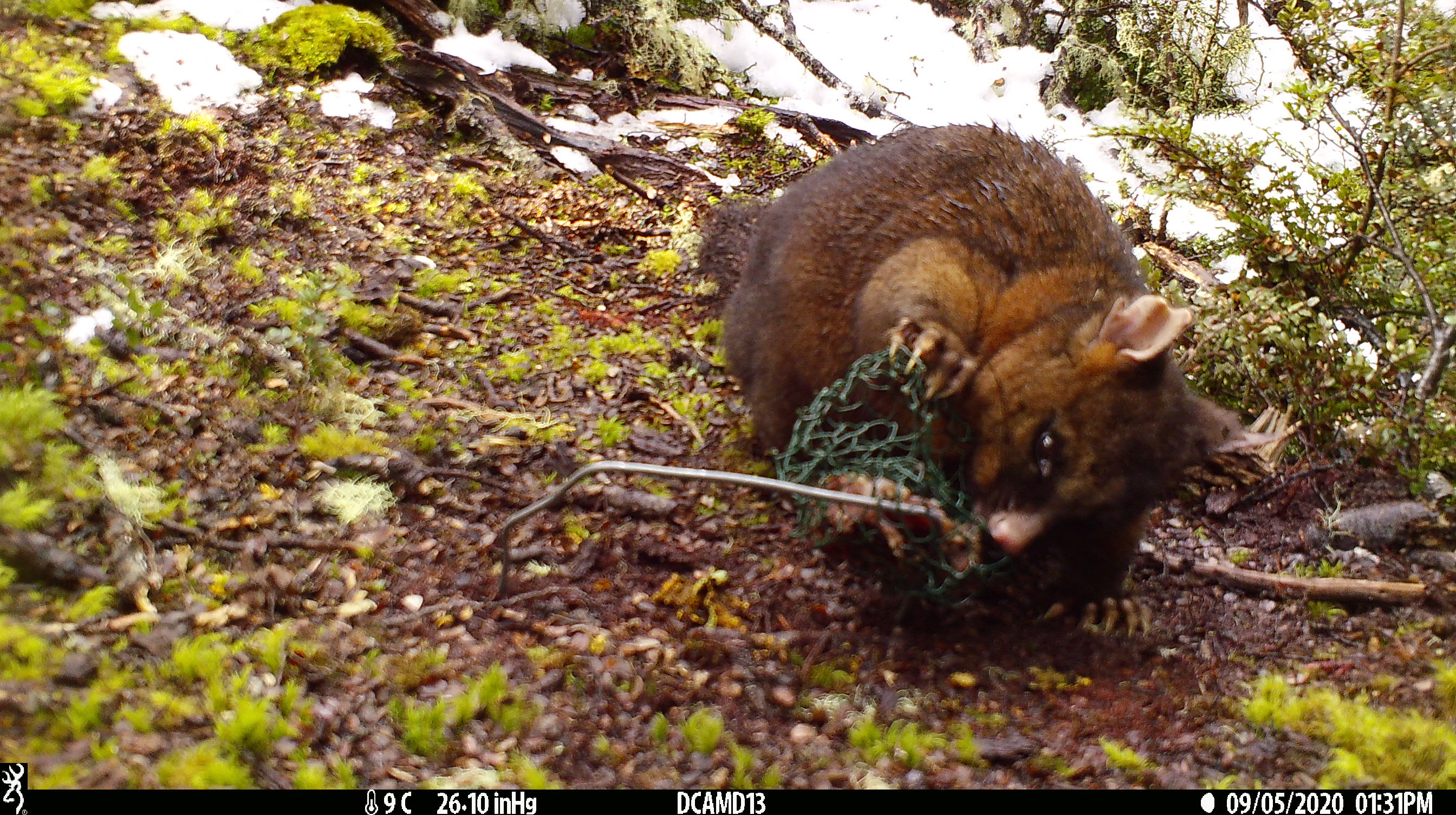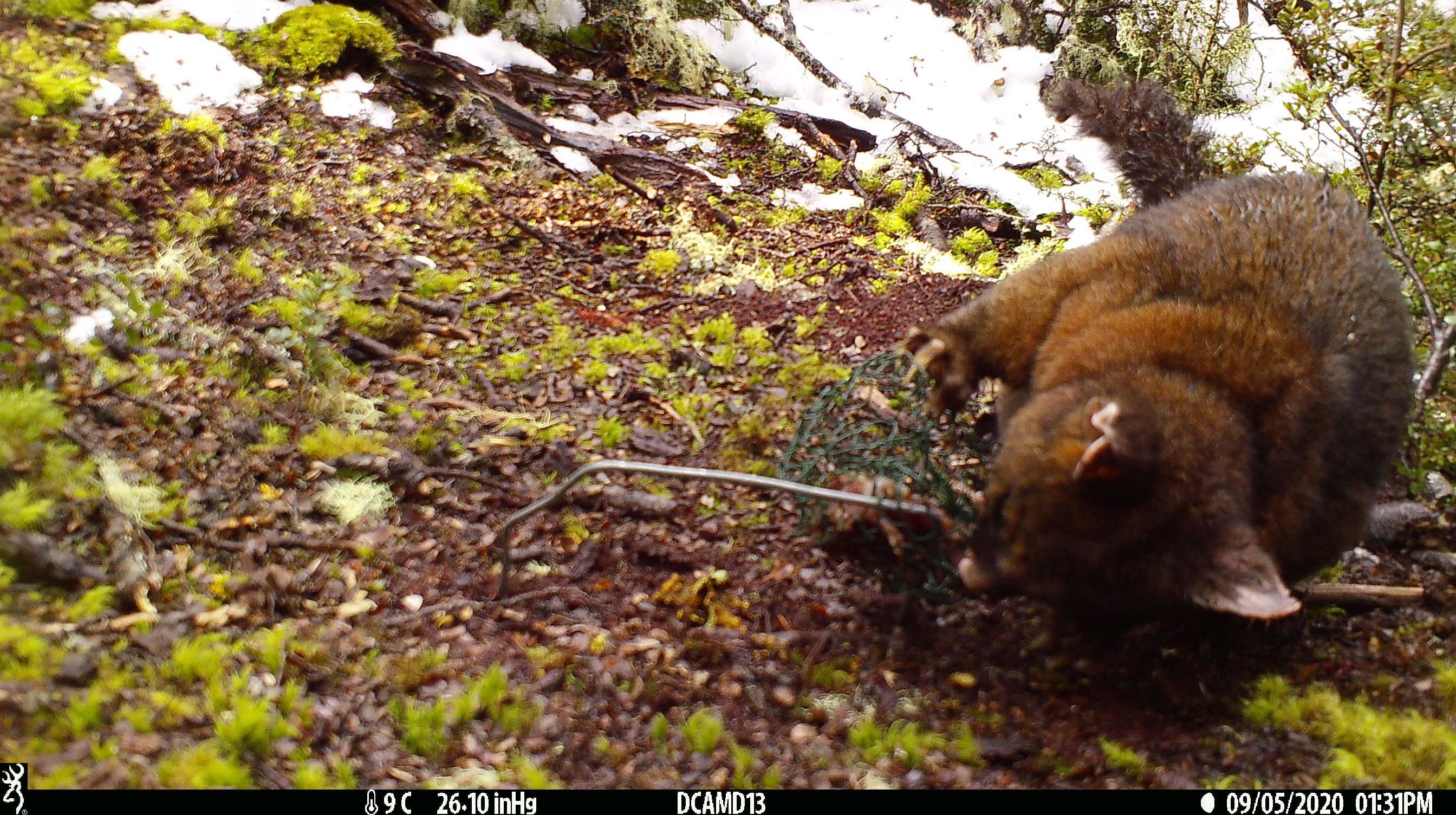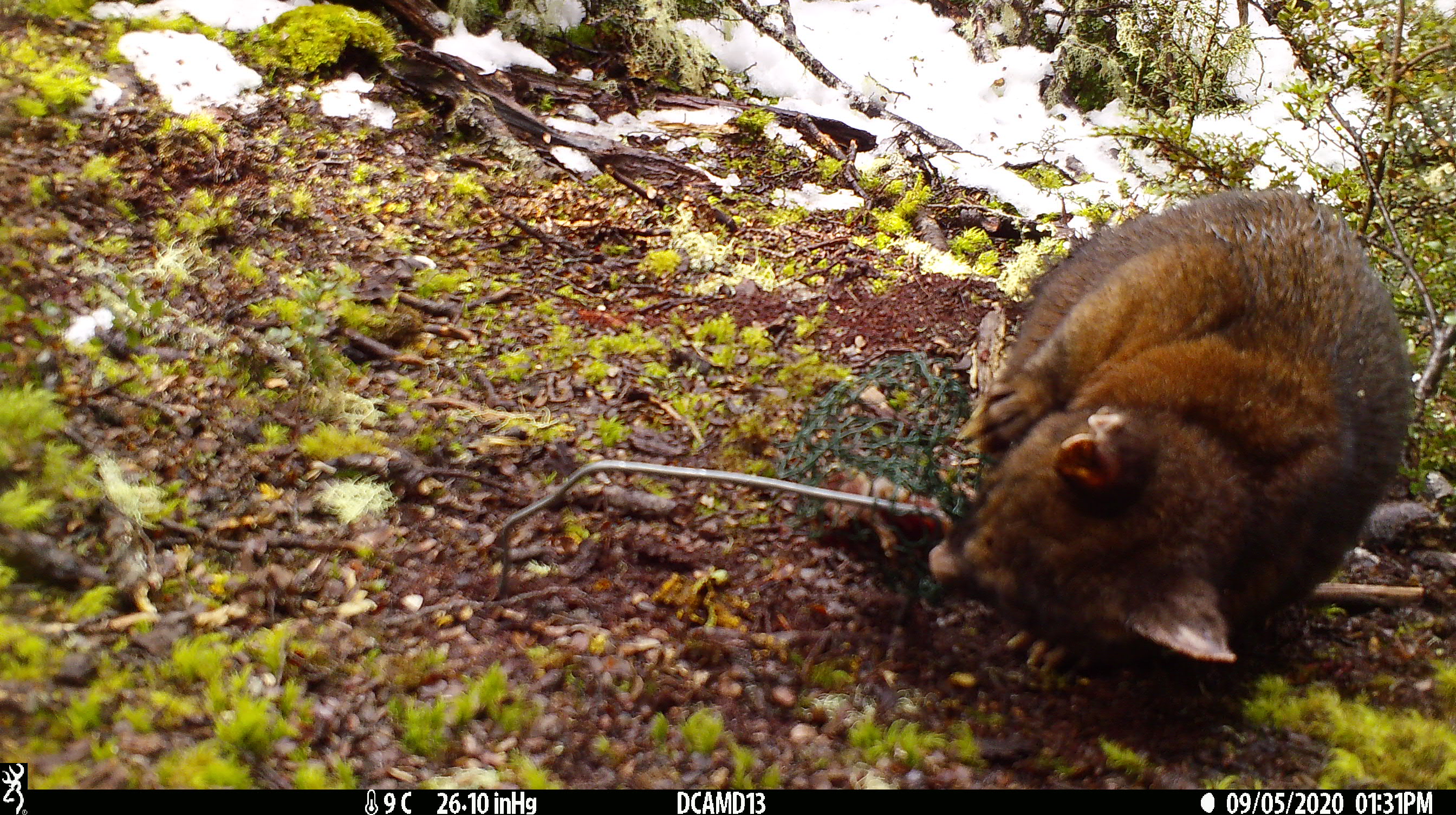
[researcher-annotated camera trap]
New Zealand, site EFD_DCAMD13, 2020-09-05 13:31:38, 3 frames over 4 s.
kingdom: Animalia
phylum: Chordata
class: Mammalia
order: Diprotodontia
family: Phalangeridae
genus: Trichosurus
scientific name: Trichosurus vulpecula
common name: common brushtail possum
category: possum